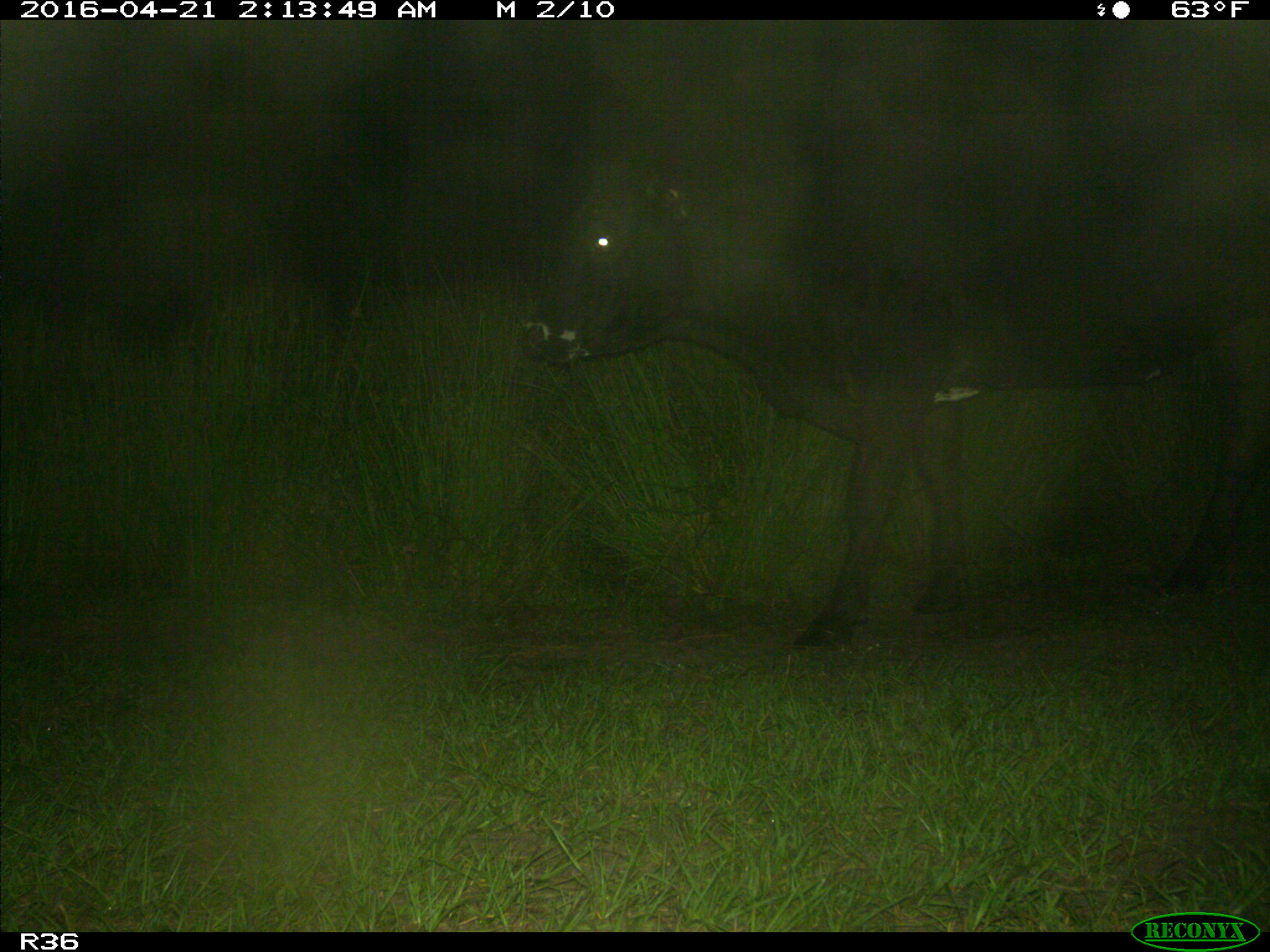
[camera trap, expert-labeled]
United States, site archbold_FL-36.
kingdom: Animalia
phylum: Chordata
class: Mammalia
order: Artiodactyla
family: Bovidae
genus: Bos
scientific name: Bos taurus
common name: domestic cow